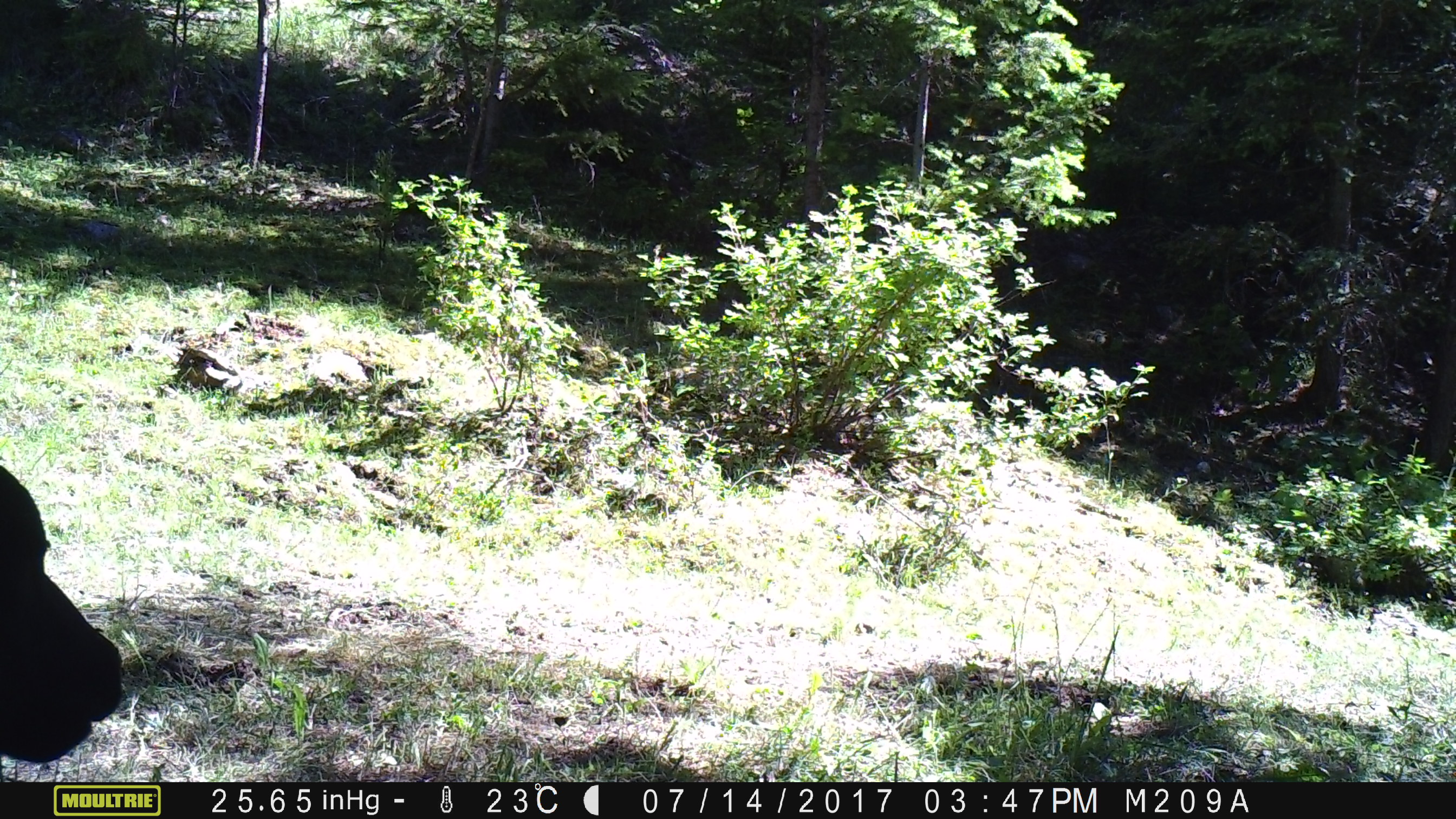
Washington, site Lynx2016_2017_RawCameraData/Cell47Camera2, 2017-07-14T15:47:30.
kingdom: Animalia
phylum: Chordata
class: Mammalia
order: Artiodactyla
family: Bovidae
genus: Bos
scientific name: Bos taurus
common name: domestic cattle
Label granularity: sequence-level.